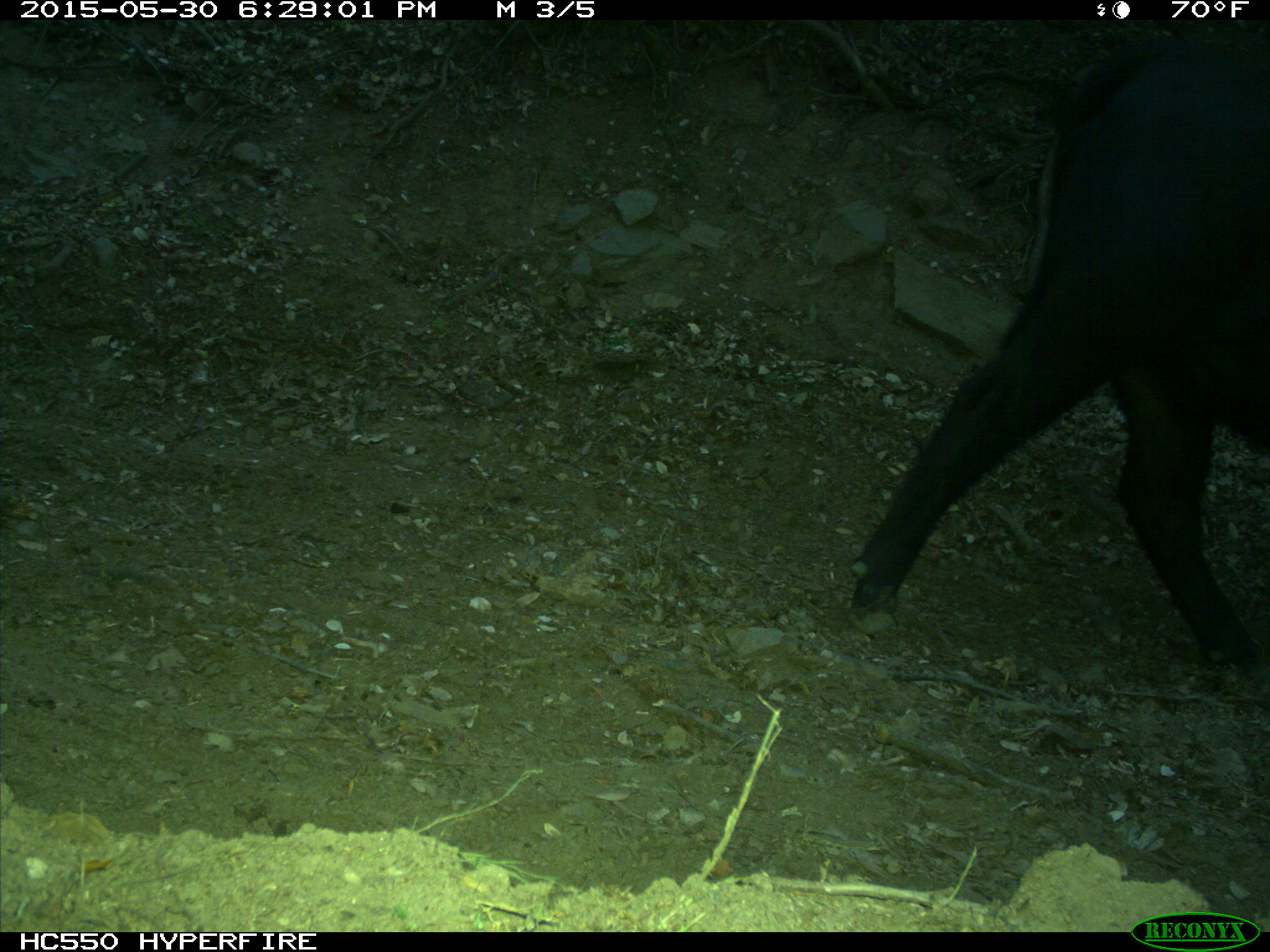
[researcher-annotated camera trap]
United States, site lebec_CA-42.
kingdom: Animalia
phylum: Chordata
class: Mammalia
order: Artiodactyla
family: Bovidae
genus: Bos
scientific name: Bos taurus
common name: domestic cow